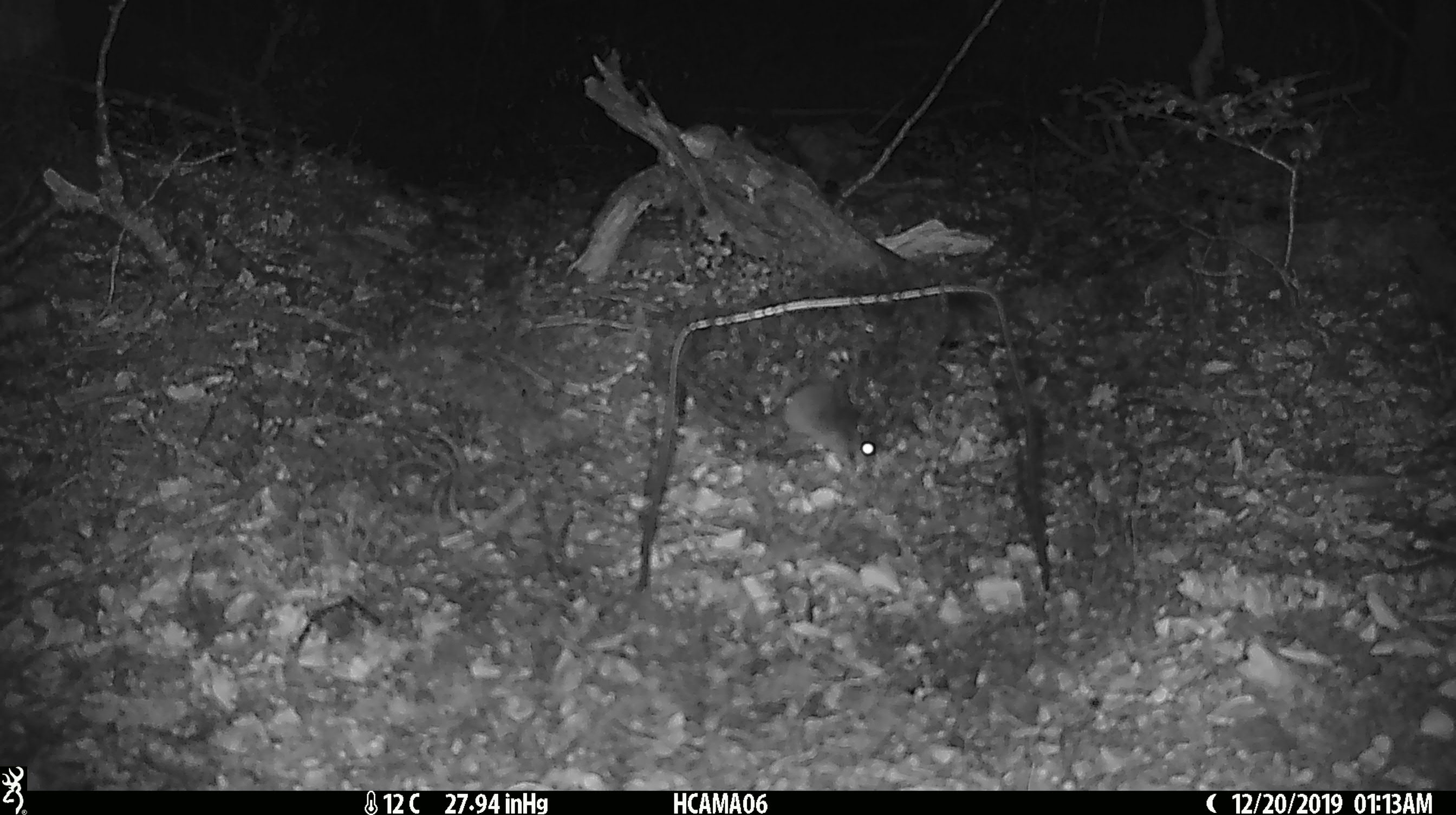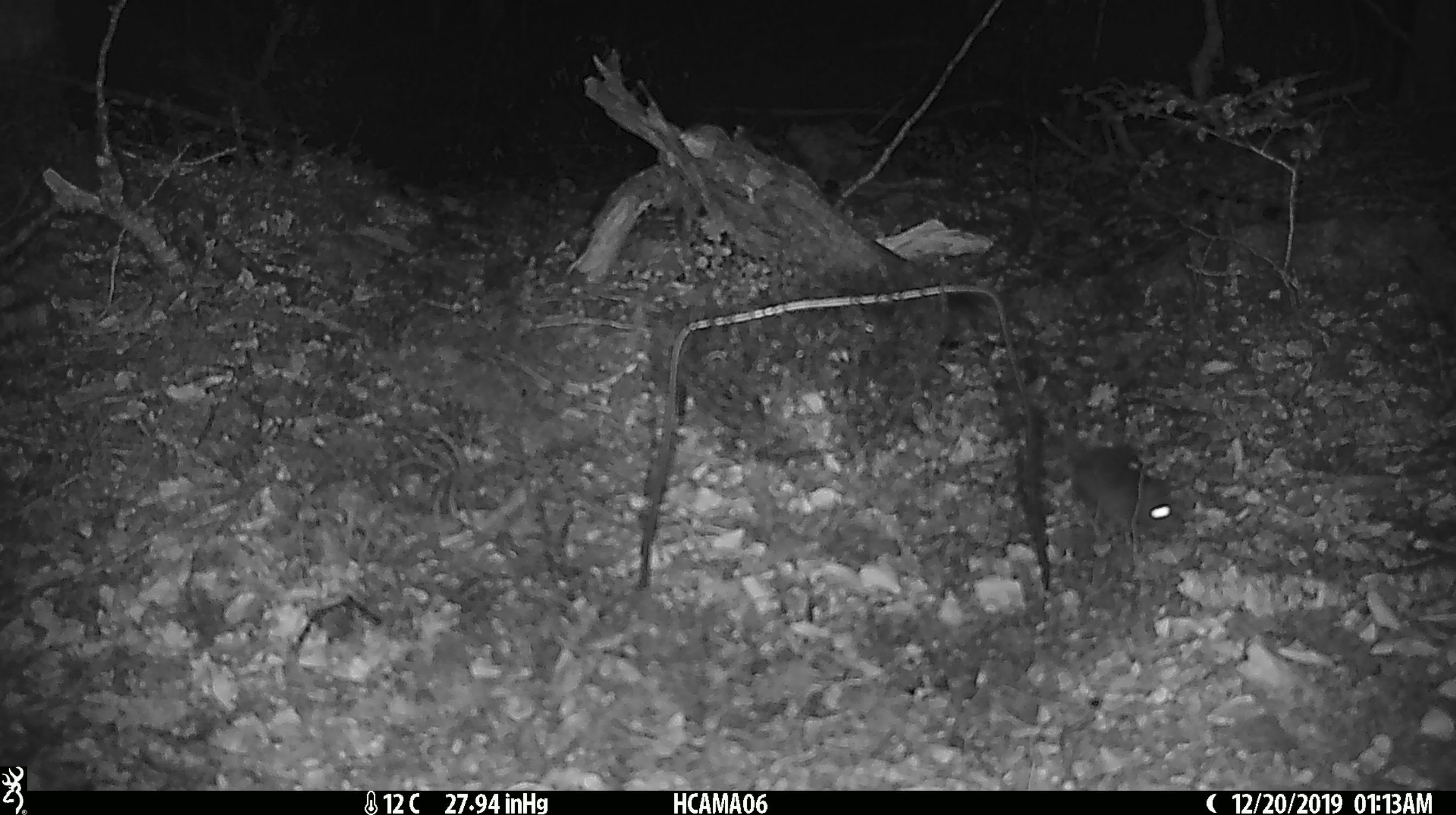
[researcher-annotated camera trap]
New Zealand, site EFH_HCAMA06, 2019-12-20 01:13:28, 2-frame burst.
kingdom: Animalia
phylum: Chordata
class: Mammalia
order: Rodentia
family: Muridae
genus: Mus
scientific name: Mus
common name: mouse